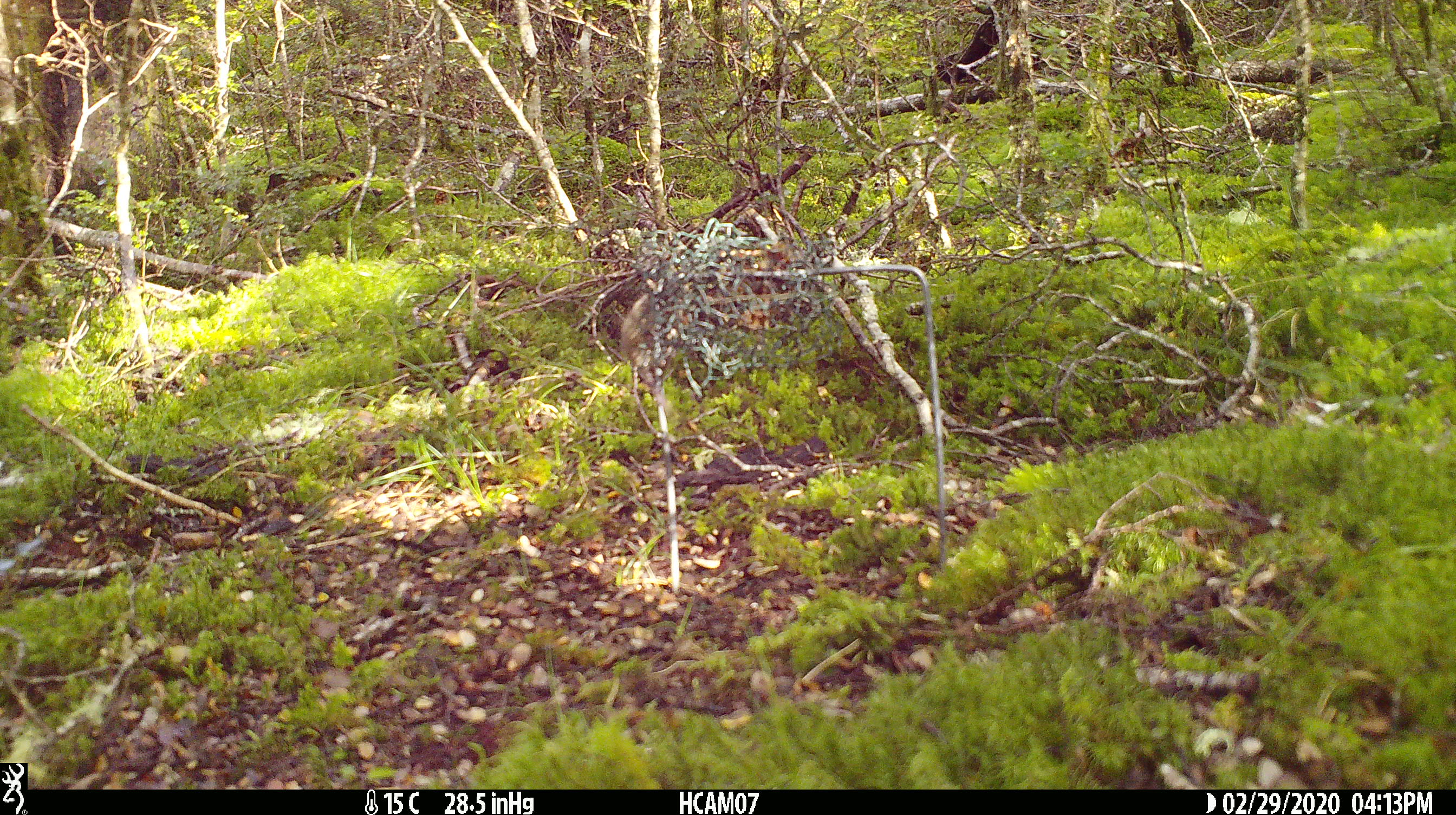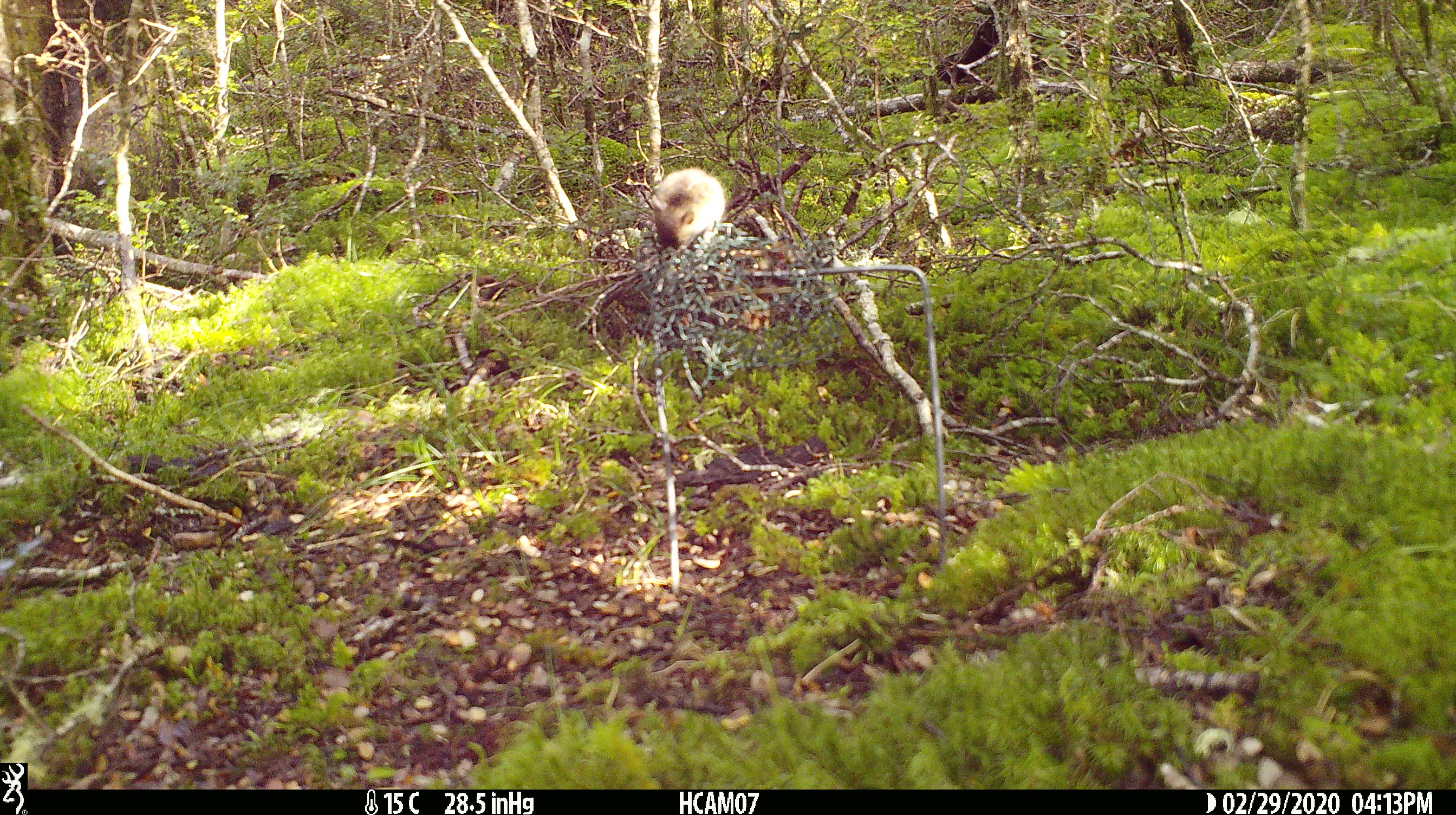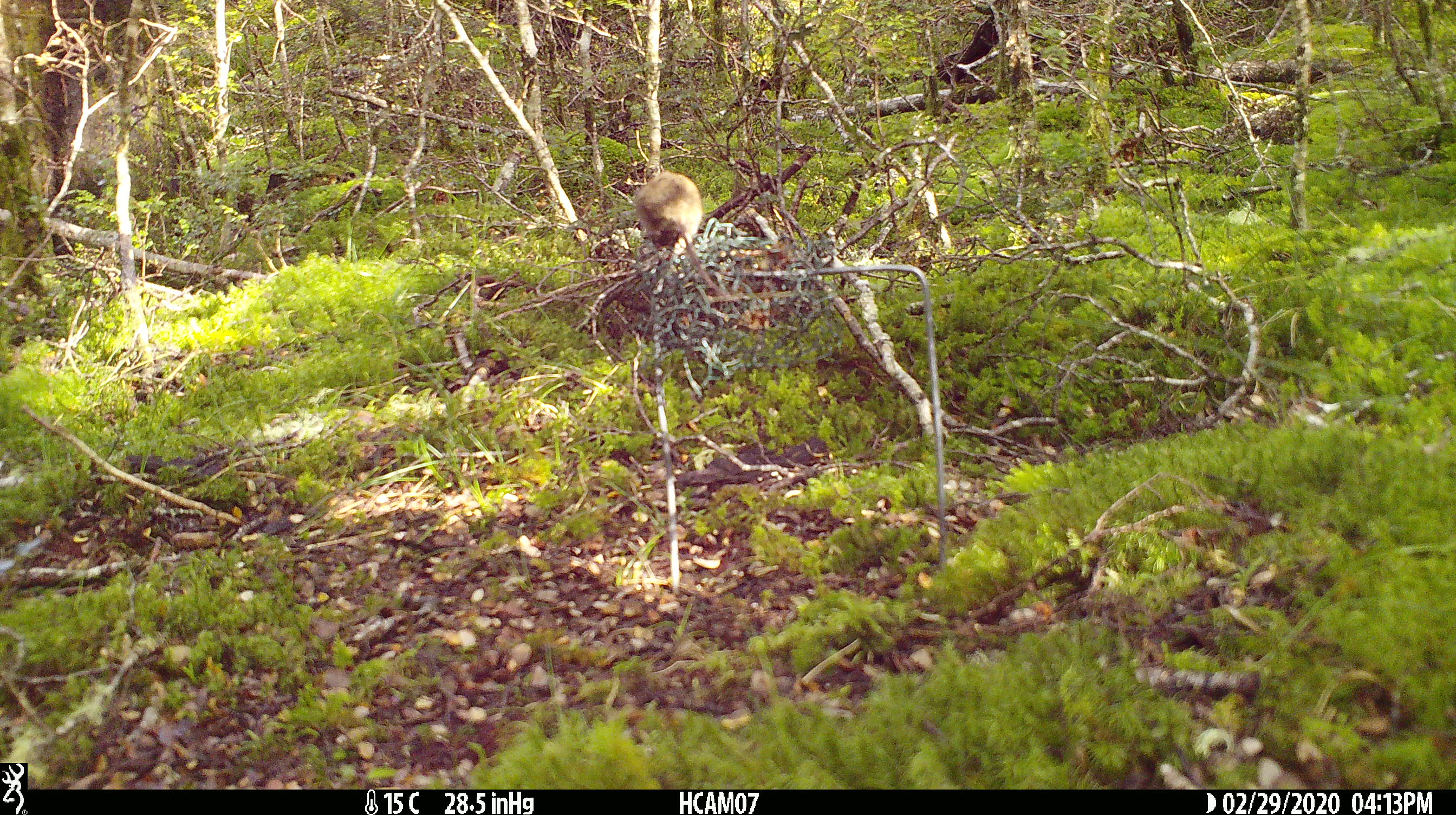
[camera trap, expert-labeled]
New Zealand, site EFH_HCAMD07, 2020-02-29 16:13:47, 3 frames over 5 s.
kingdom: Animalia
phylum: Chordata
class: Mammalia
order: Rodentia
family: Muridae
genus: Mus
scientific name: Mus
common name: mouse